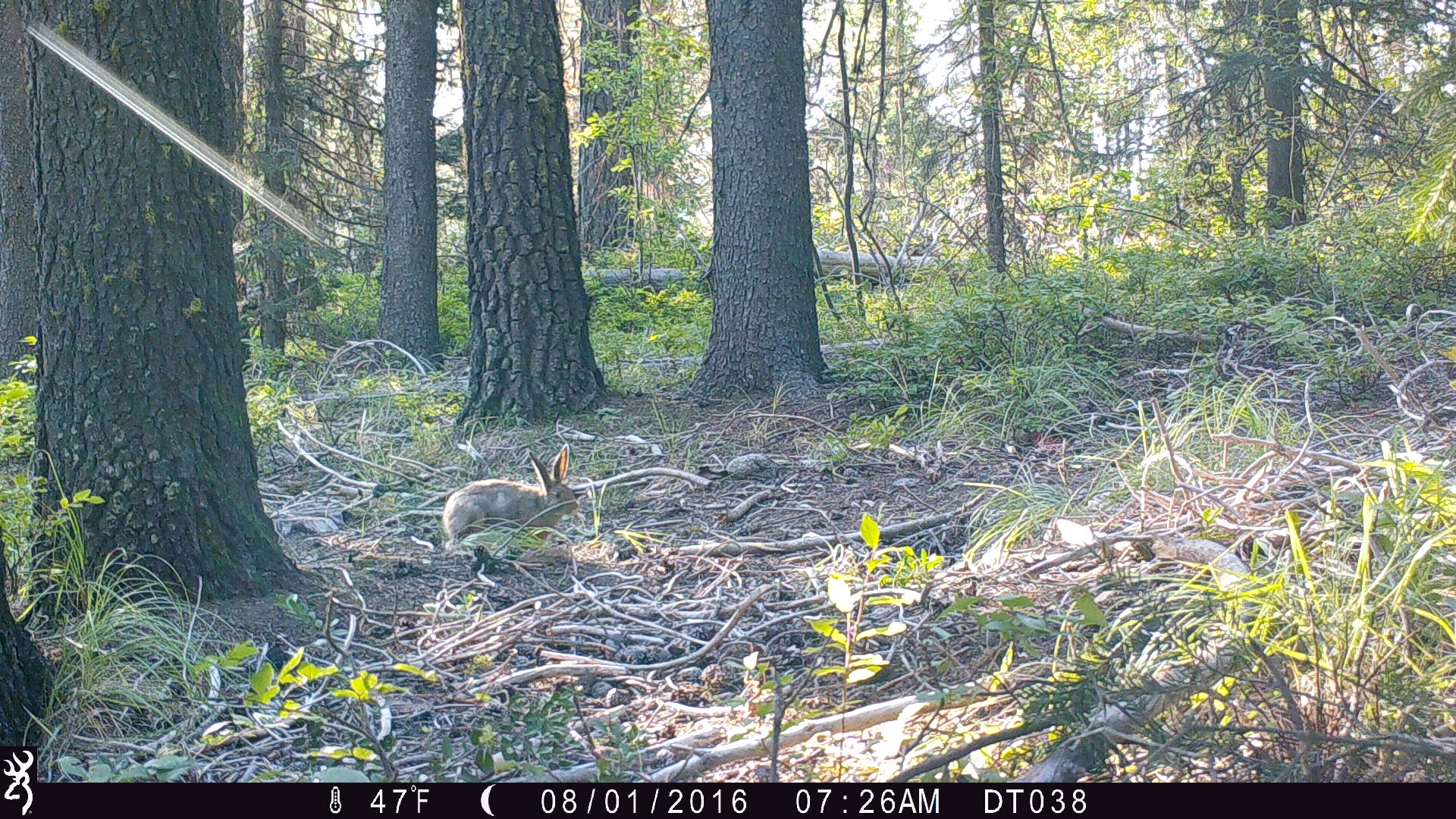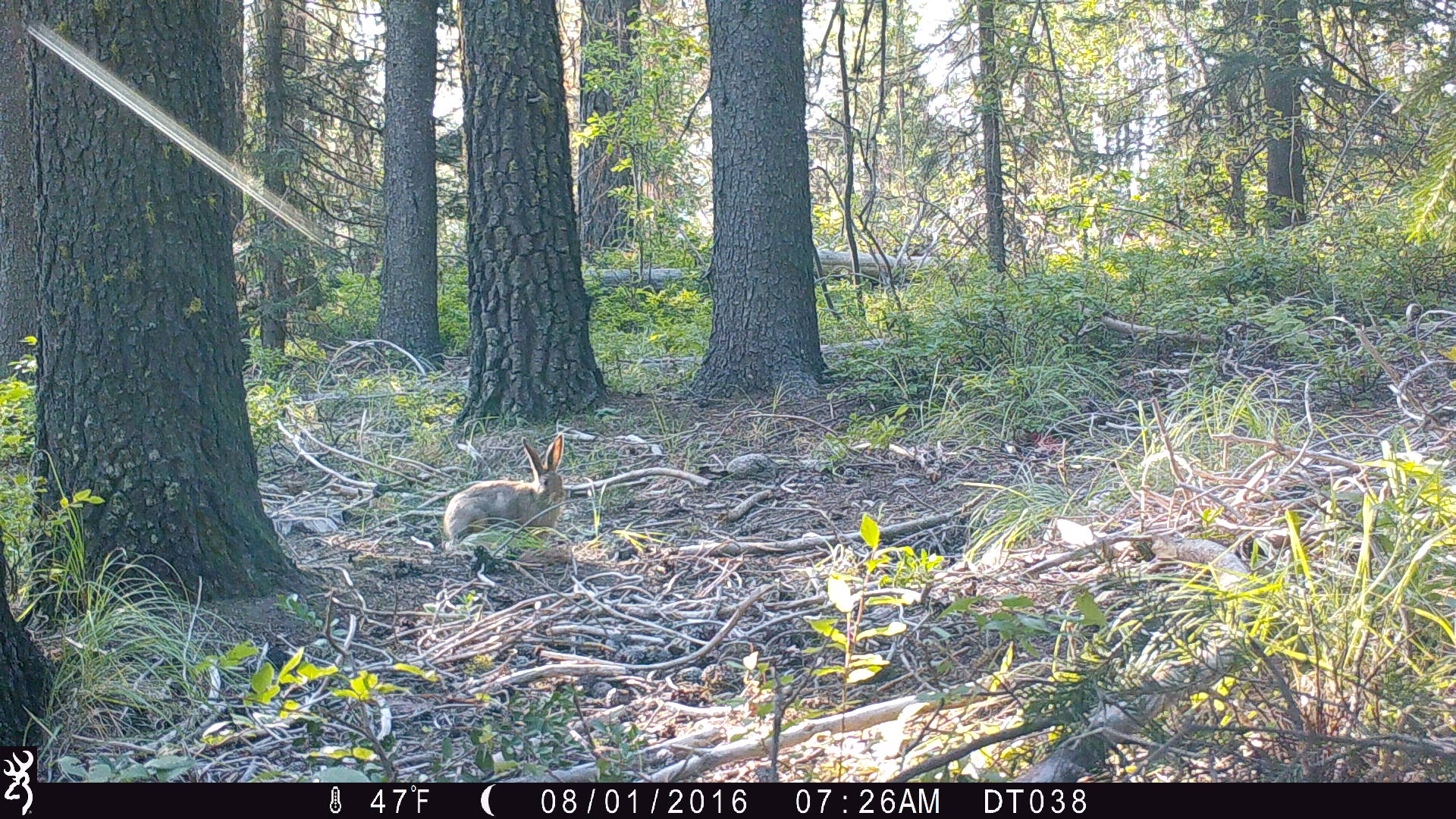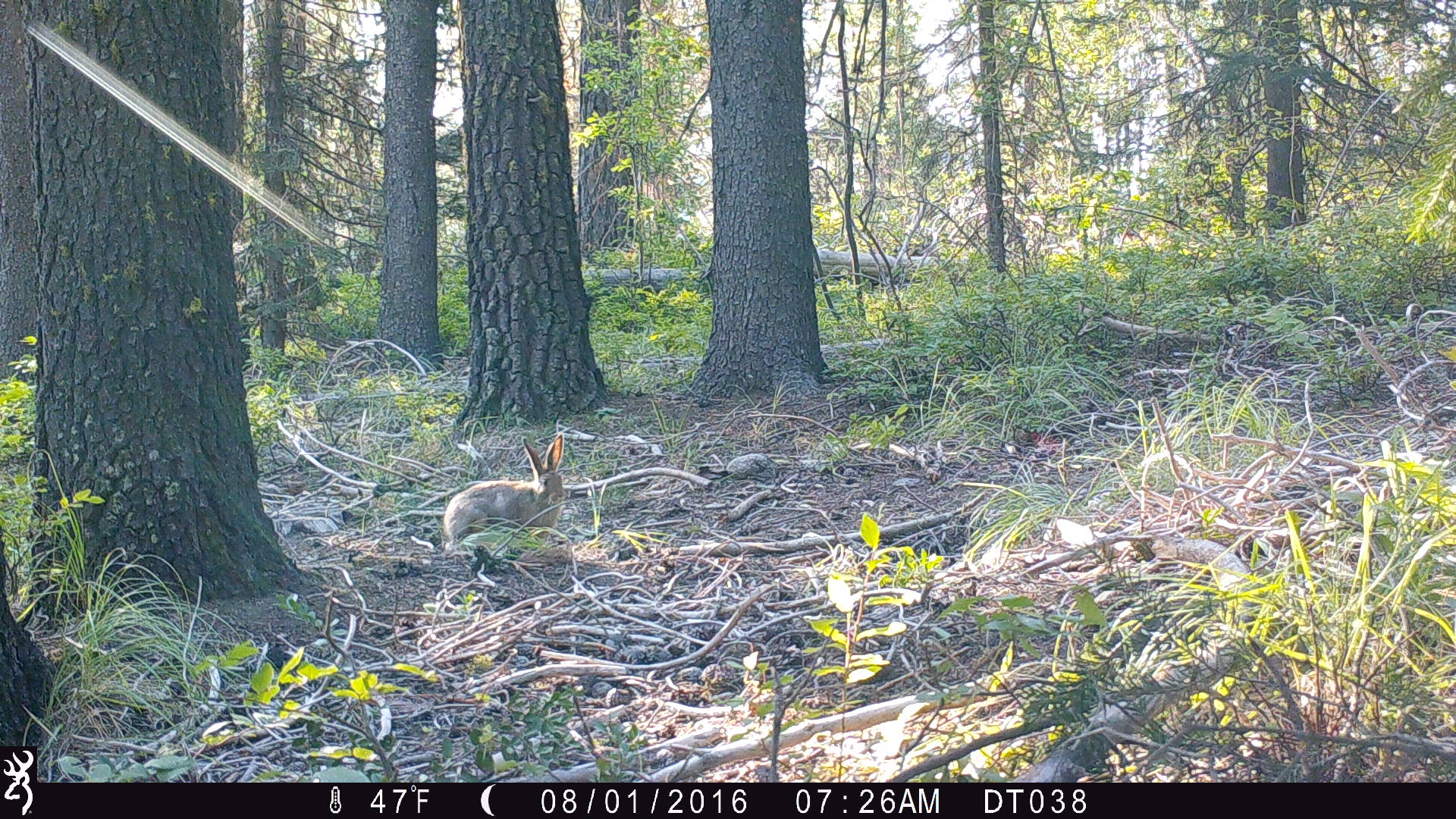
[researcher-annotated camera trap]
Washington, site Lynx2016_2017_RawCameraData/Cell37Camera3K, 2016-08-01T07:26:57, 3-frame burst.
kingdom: Animalia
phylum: Chordata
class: Mammalia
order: Lagomorpha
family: Leporidae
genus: Lepus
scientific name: Lepus americanus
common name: snowshoe hare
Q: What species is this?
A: Lepus americanus (snowshoe hare).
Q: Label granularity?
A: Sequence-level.